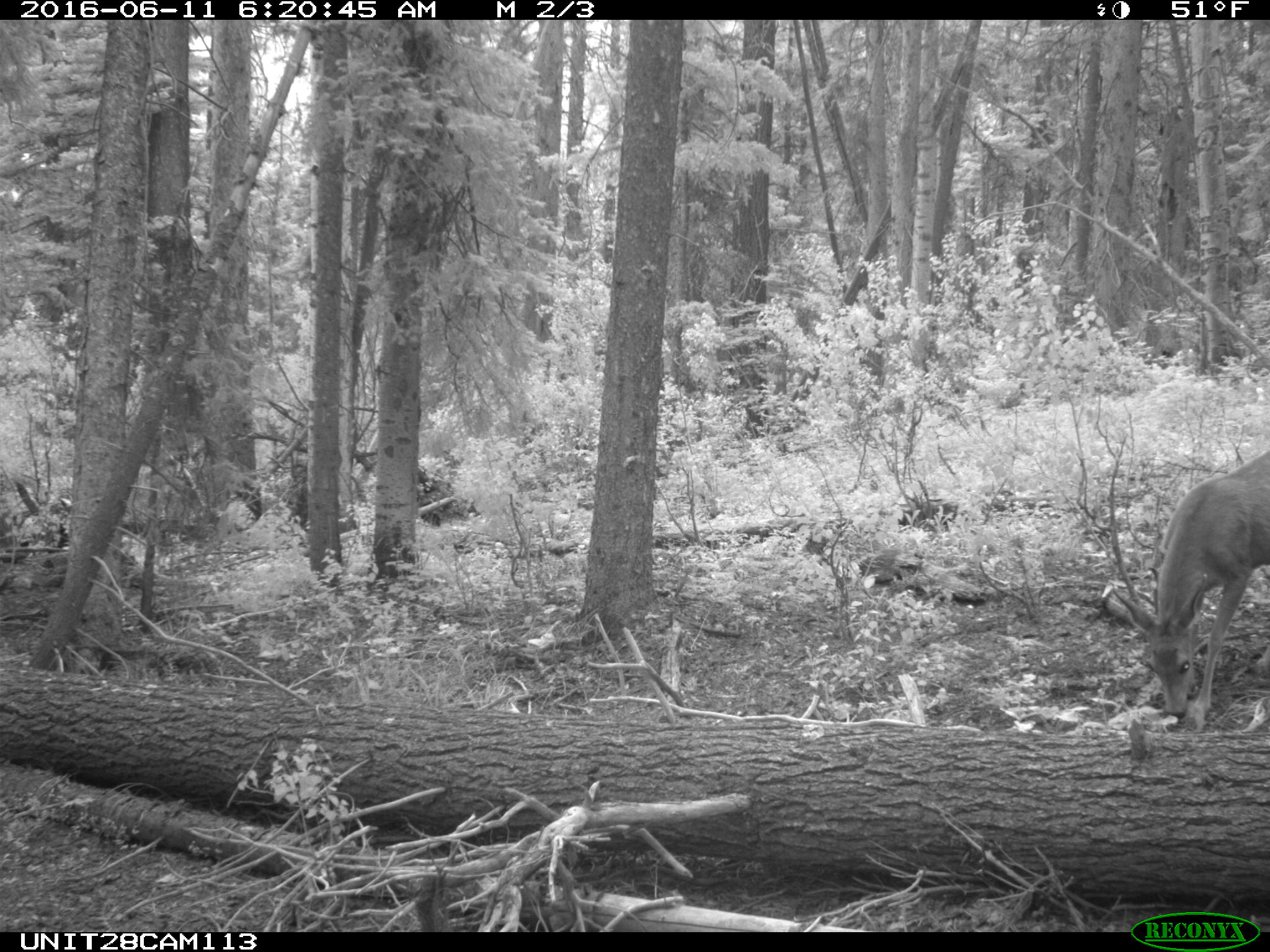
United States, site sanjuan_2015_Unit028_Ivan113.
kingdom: Animalia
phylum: Chordata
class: Mammalia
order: Artiodactyla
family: Cervidae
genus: Odocoileus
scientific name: Odocoileus hemionus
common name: mule deer